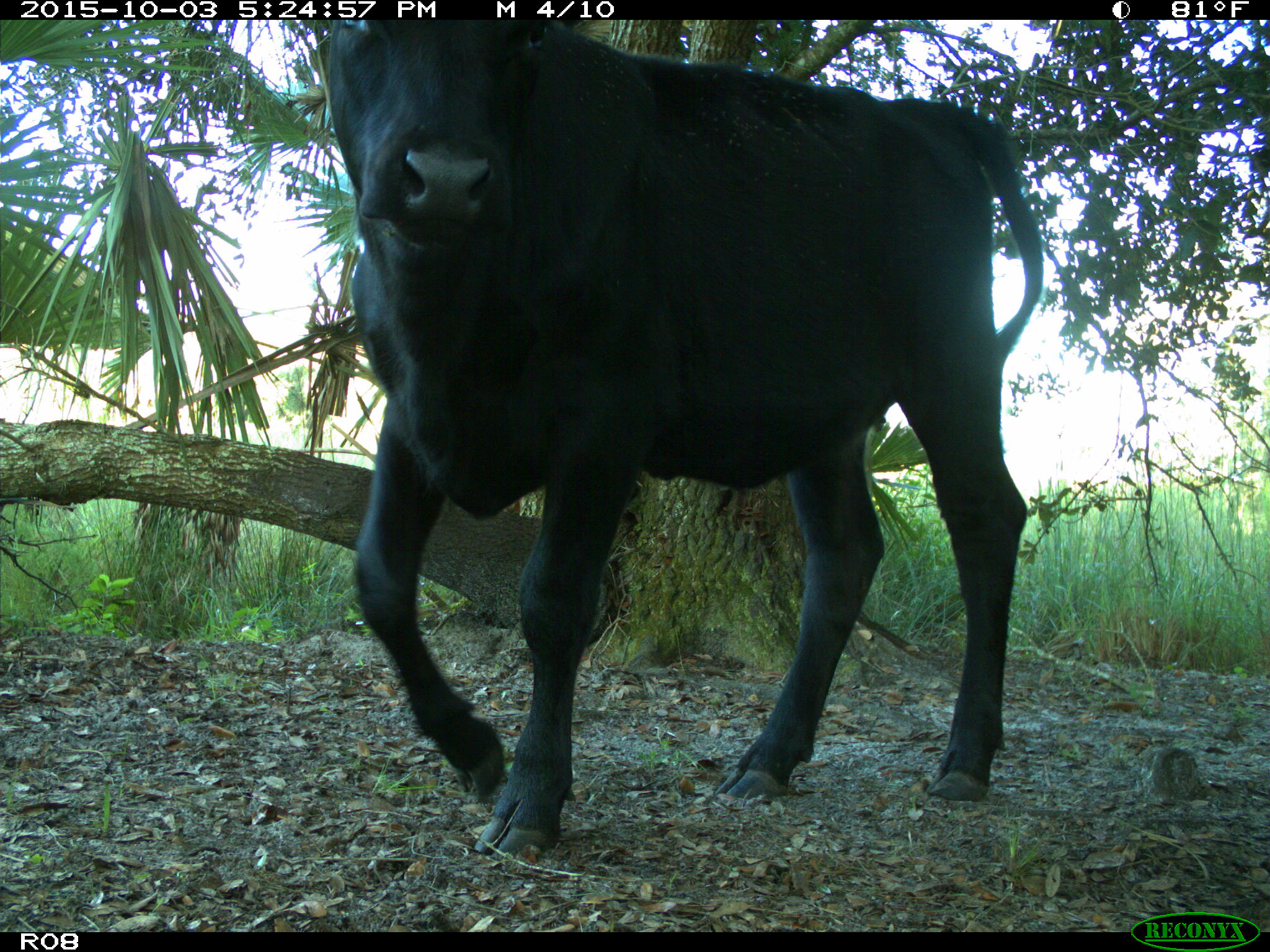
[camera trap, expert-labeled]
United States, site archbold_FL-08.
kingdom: Animalia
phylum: Chordata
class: Mammalia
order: Artiodactyla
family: Bovidae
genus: Bos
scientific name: Bos taurus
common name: domestic cow